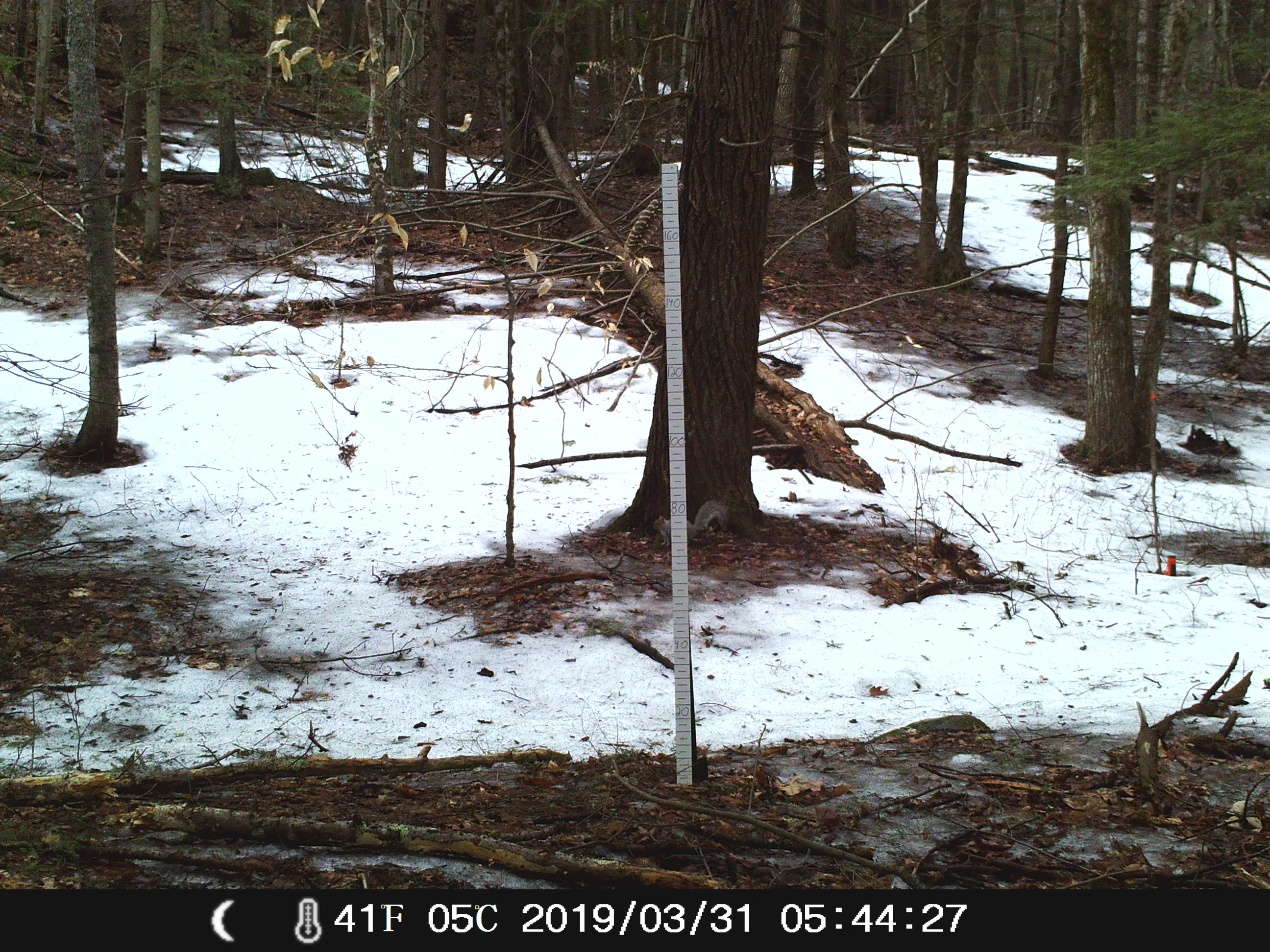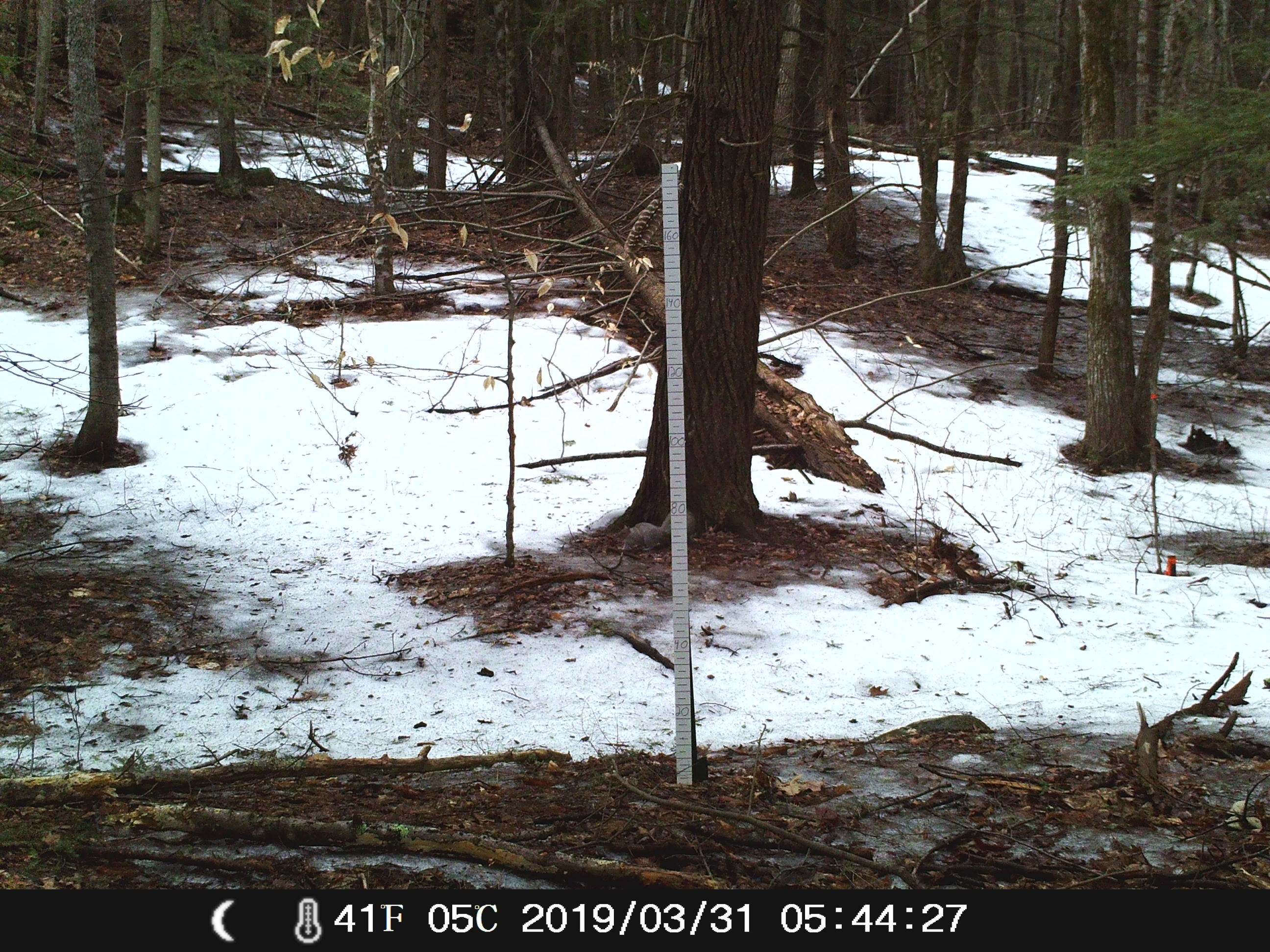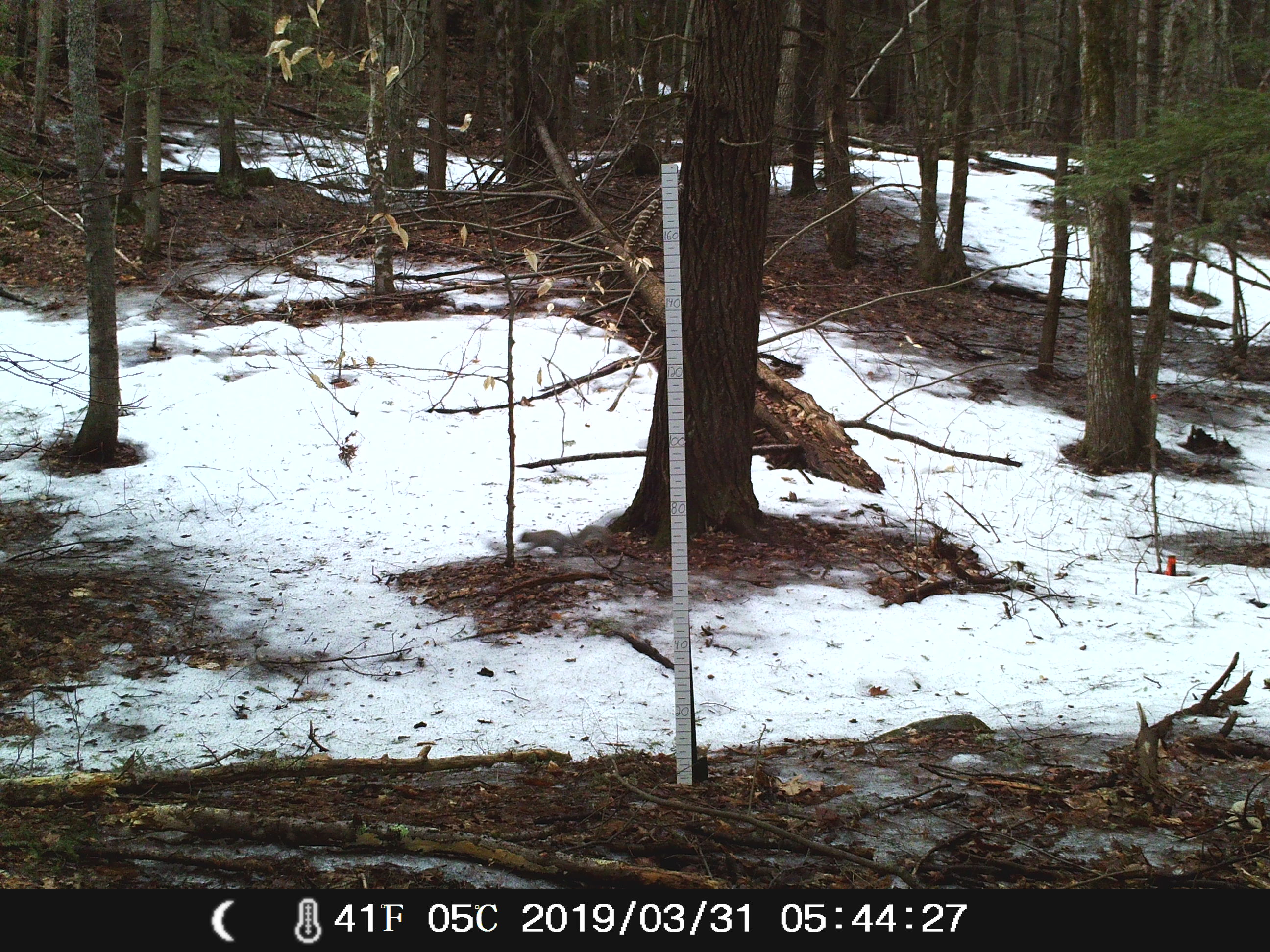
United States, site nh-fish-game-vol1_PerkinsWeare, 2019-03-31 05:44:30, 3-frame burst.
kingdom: Animalia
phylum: Chordata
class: Mammalia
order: Rodentia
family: Sciuridae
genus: Sciurus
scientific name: Sciurus carolinensis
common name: gray squirrel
Gray squirrel (Sciurus carolinensis).